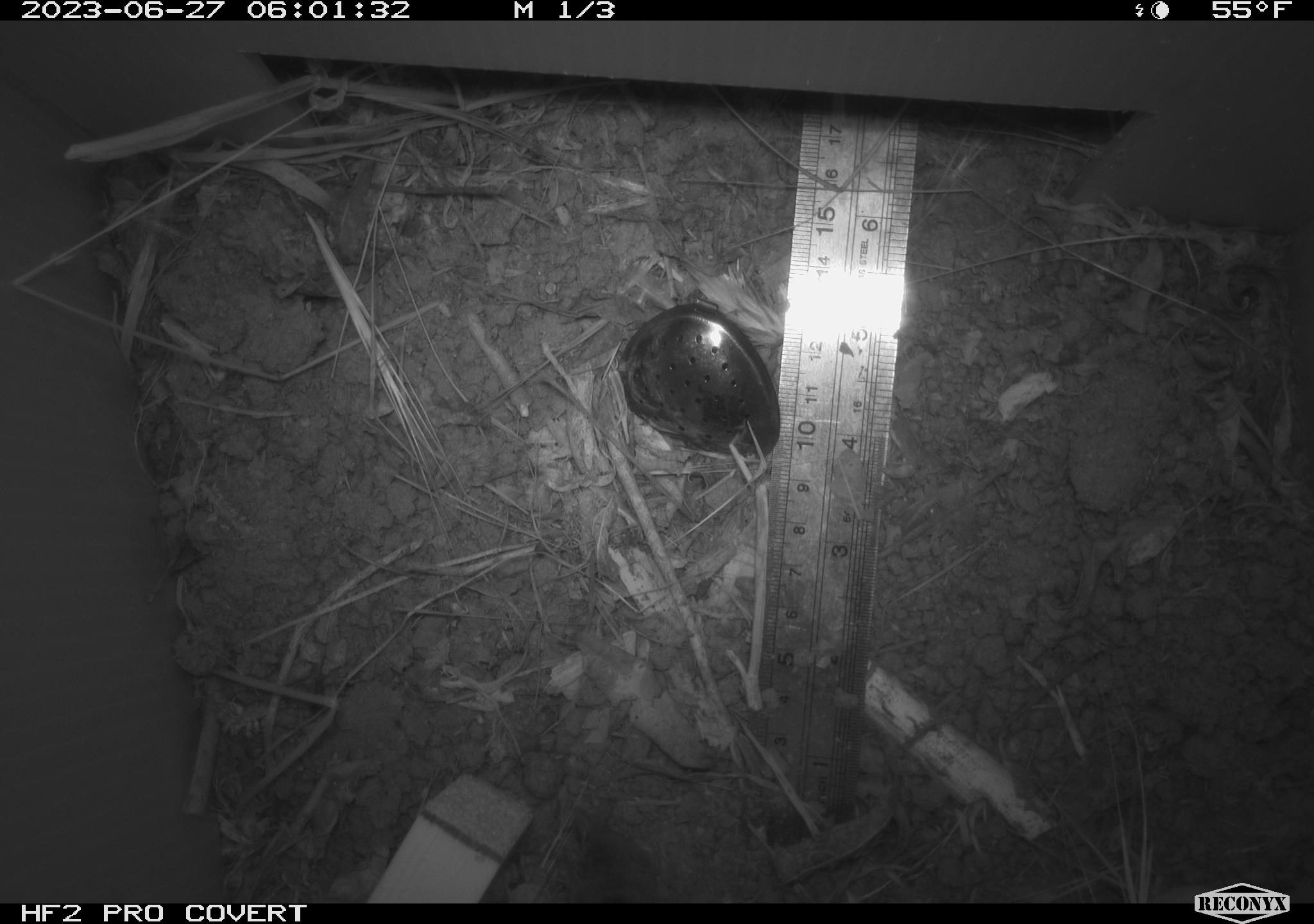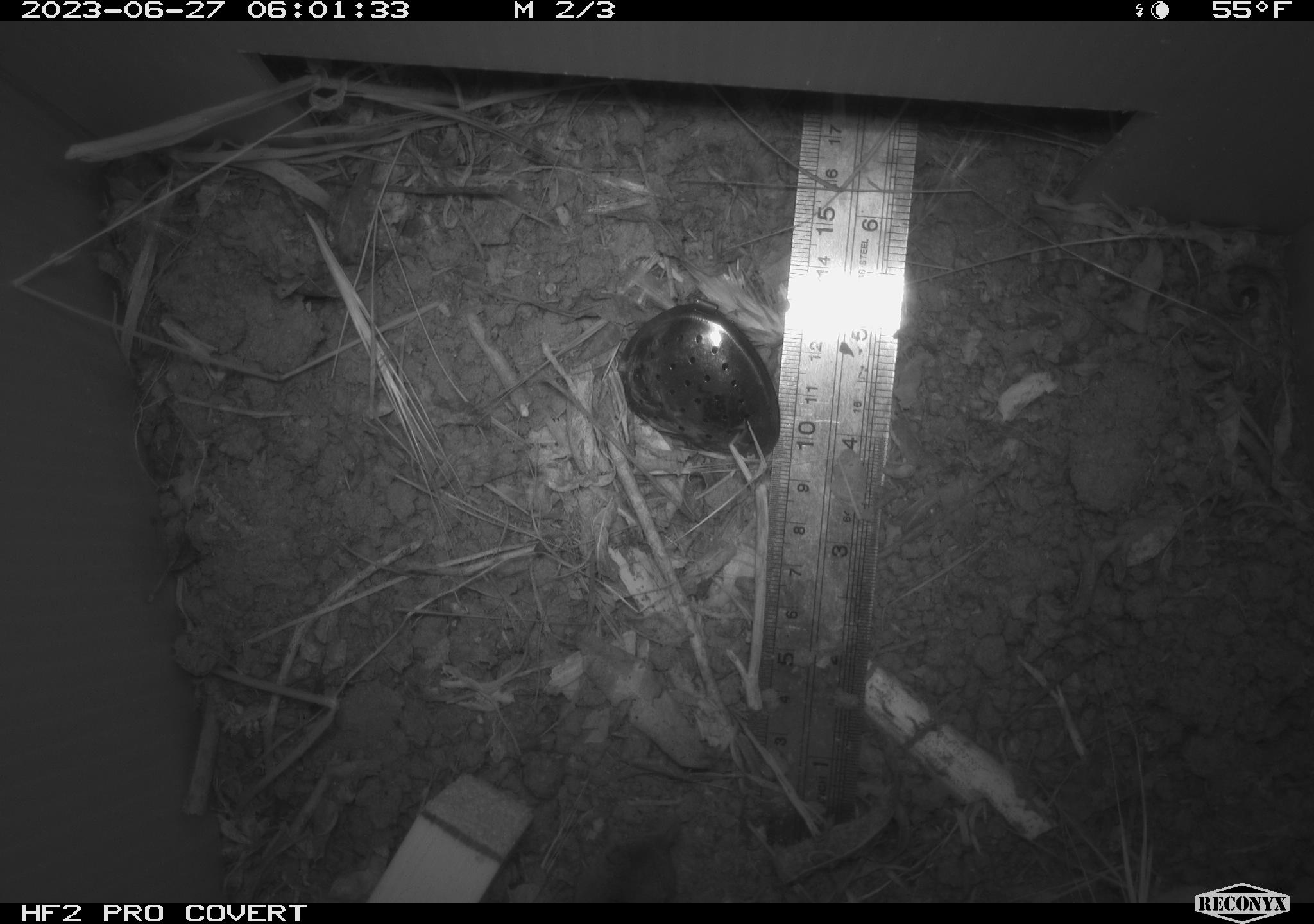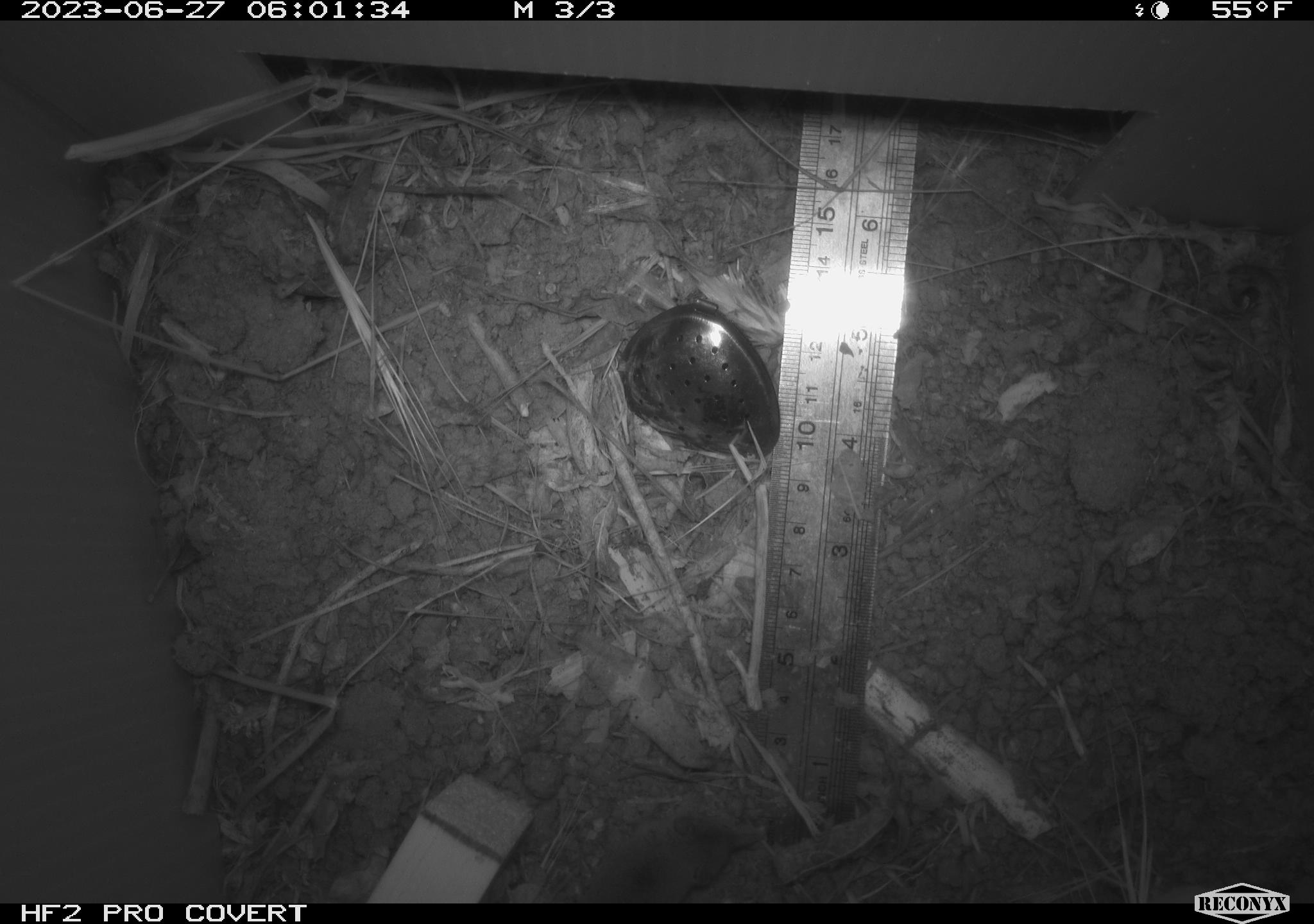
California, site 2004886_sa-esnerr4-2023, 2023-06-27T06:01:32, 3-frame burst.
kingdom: Animalia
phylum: Chordata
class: Mammalia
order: Eulipotyphla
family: Soricidae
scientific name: Soricidae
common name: shrews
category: soricidae family